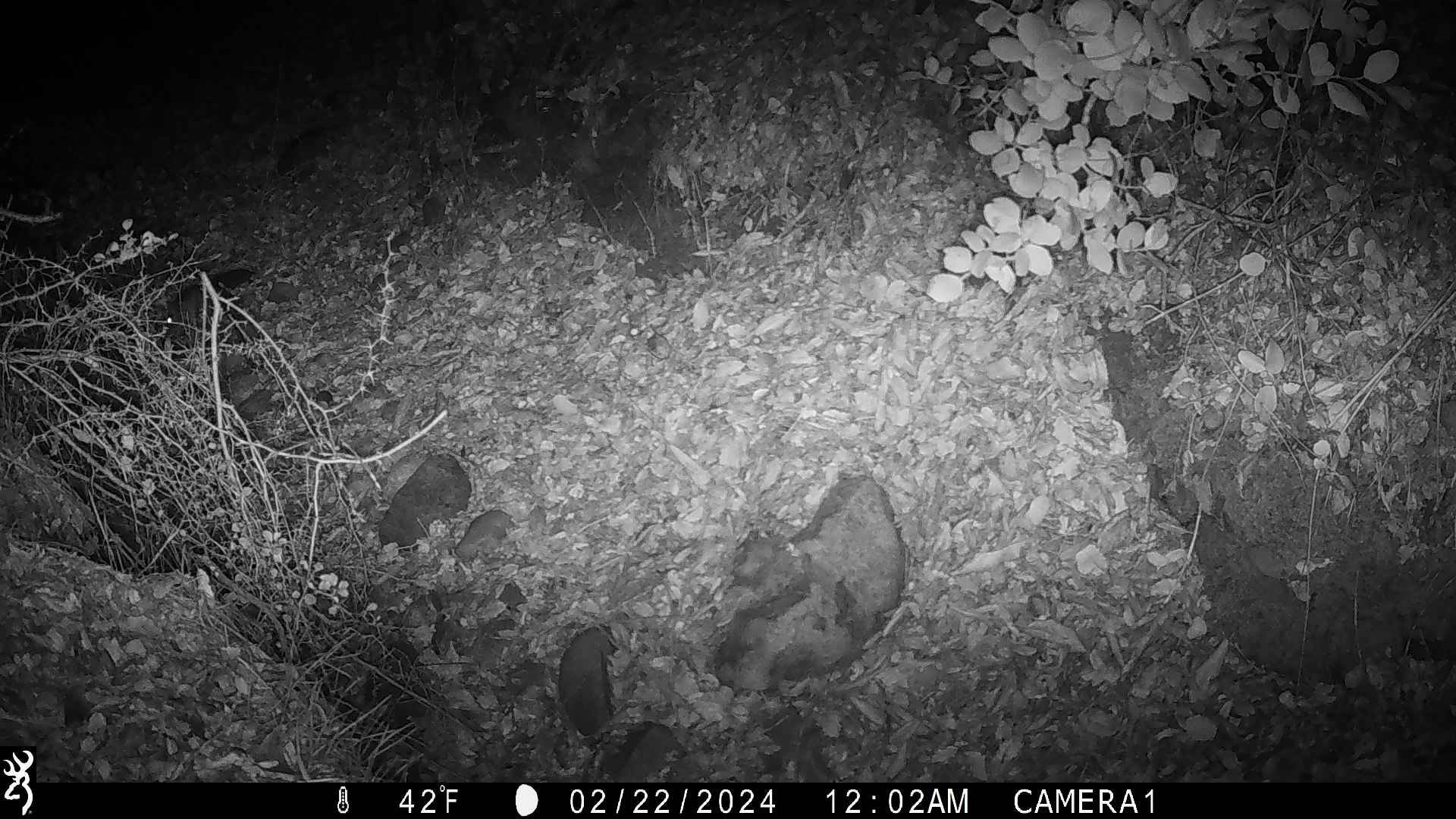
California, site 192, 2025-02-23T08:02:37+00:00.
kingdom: Animalia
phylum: Chordata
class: Mammalia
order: Rodentia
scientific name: Rodentia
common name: mouse or rat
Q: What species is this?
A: Mouse or rat (Rodentia).